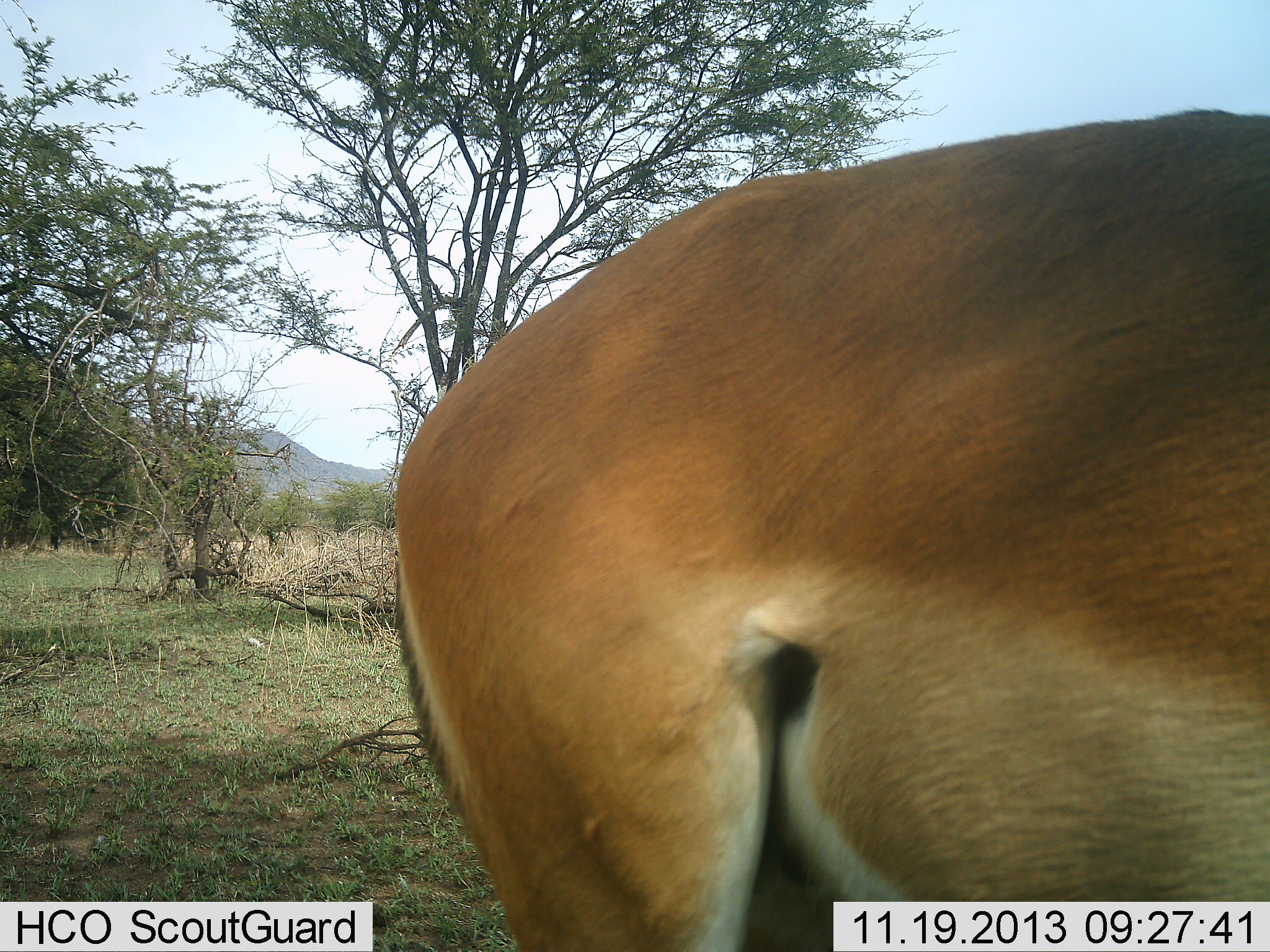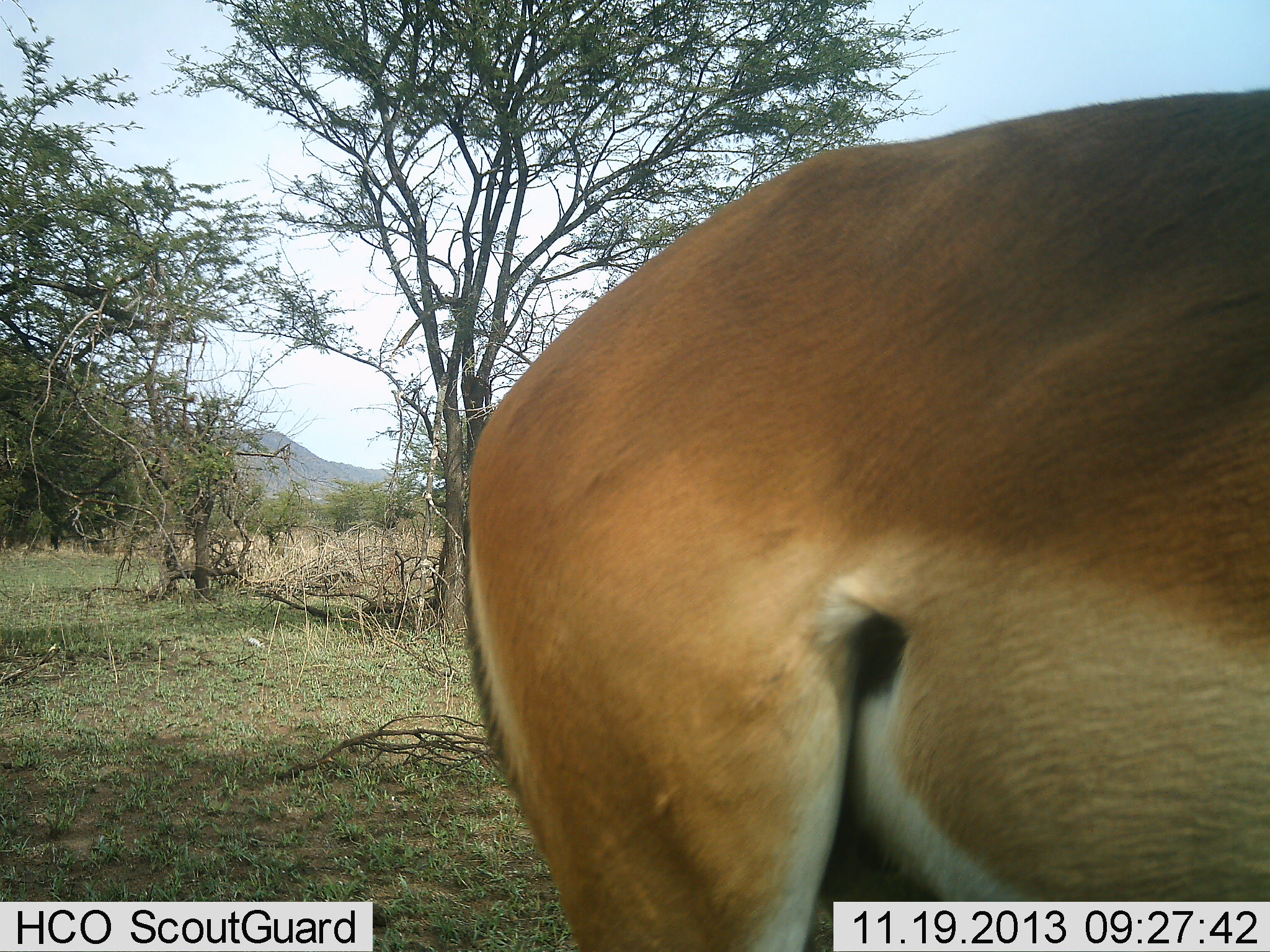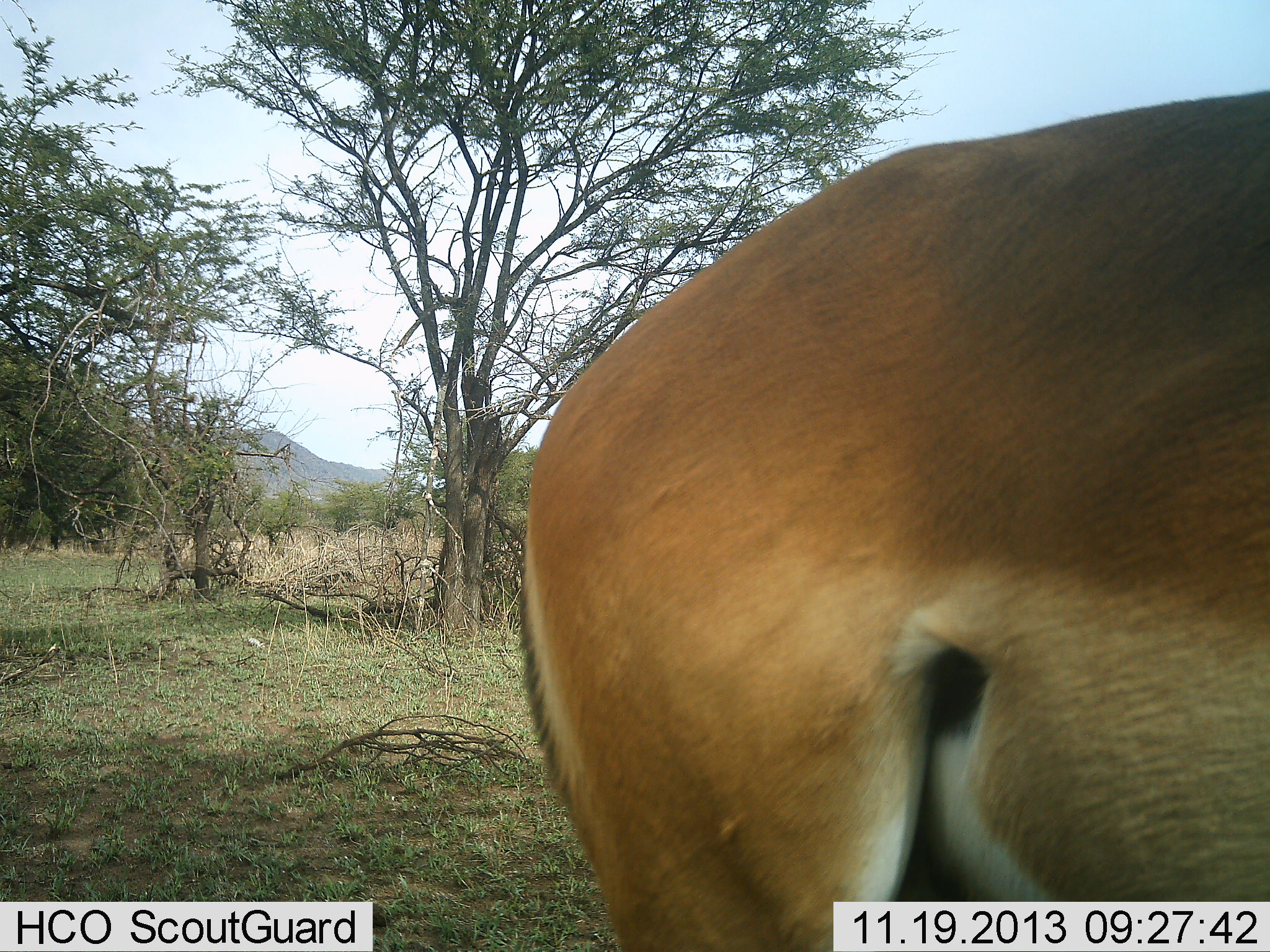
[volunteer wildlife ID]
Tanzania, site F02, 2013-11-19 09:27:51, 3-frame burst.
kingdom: Animalia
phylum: Chordata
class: Mammalia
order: Artiodactyla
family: Bovidae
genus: Aepyceros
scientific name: Aepyceros melampus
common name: impala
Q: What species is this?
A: Impala (Aepyceros melampus).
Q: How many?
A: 1.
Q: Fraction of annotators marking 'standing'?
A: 90%.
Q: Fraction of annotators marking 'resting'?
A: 0%.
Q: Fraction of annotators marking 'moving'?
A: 10%.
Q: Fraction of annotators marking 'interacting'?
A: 0%.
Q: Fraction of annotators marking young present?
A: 0%.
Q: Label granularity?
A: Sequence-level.